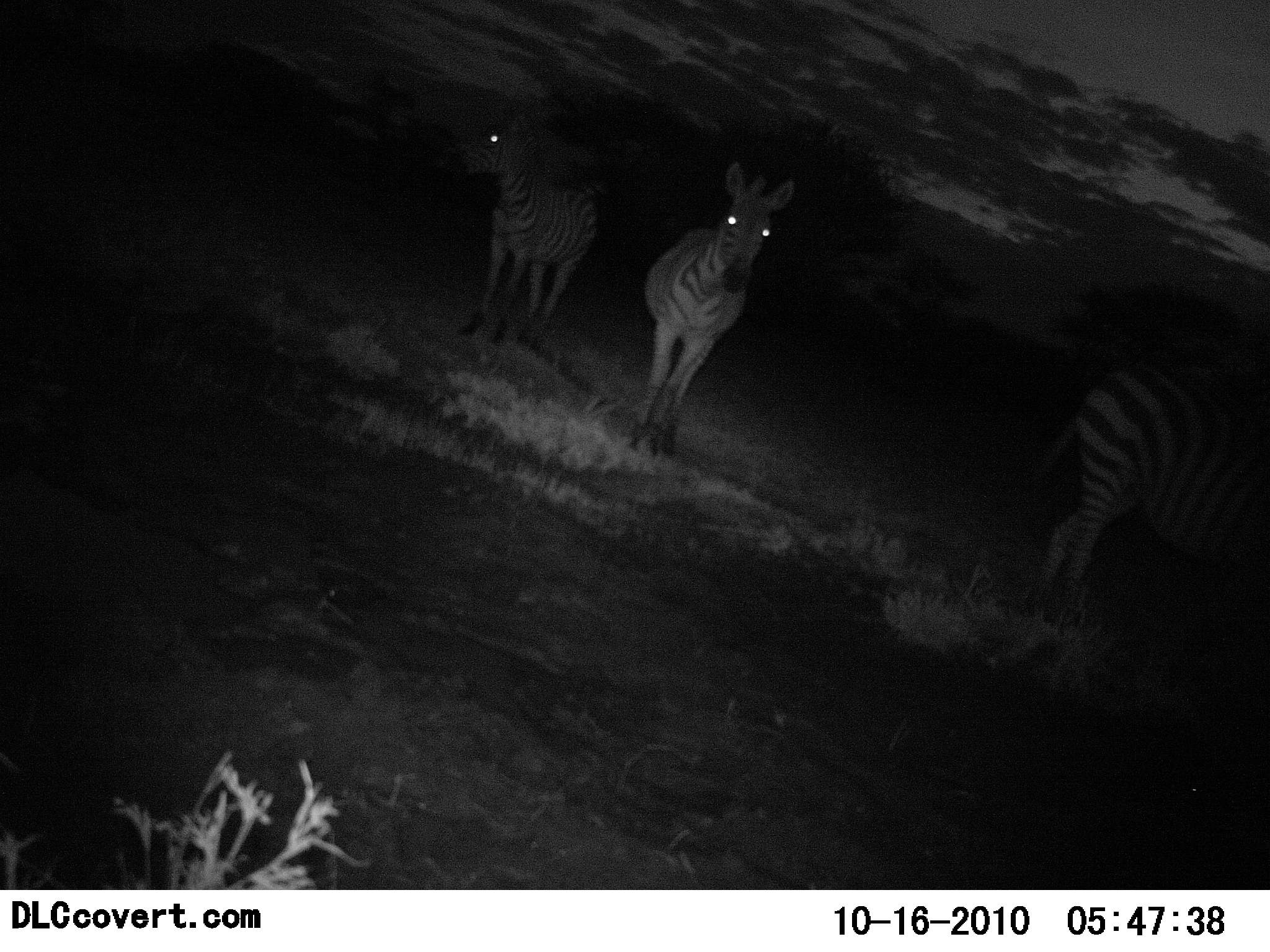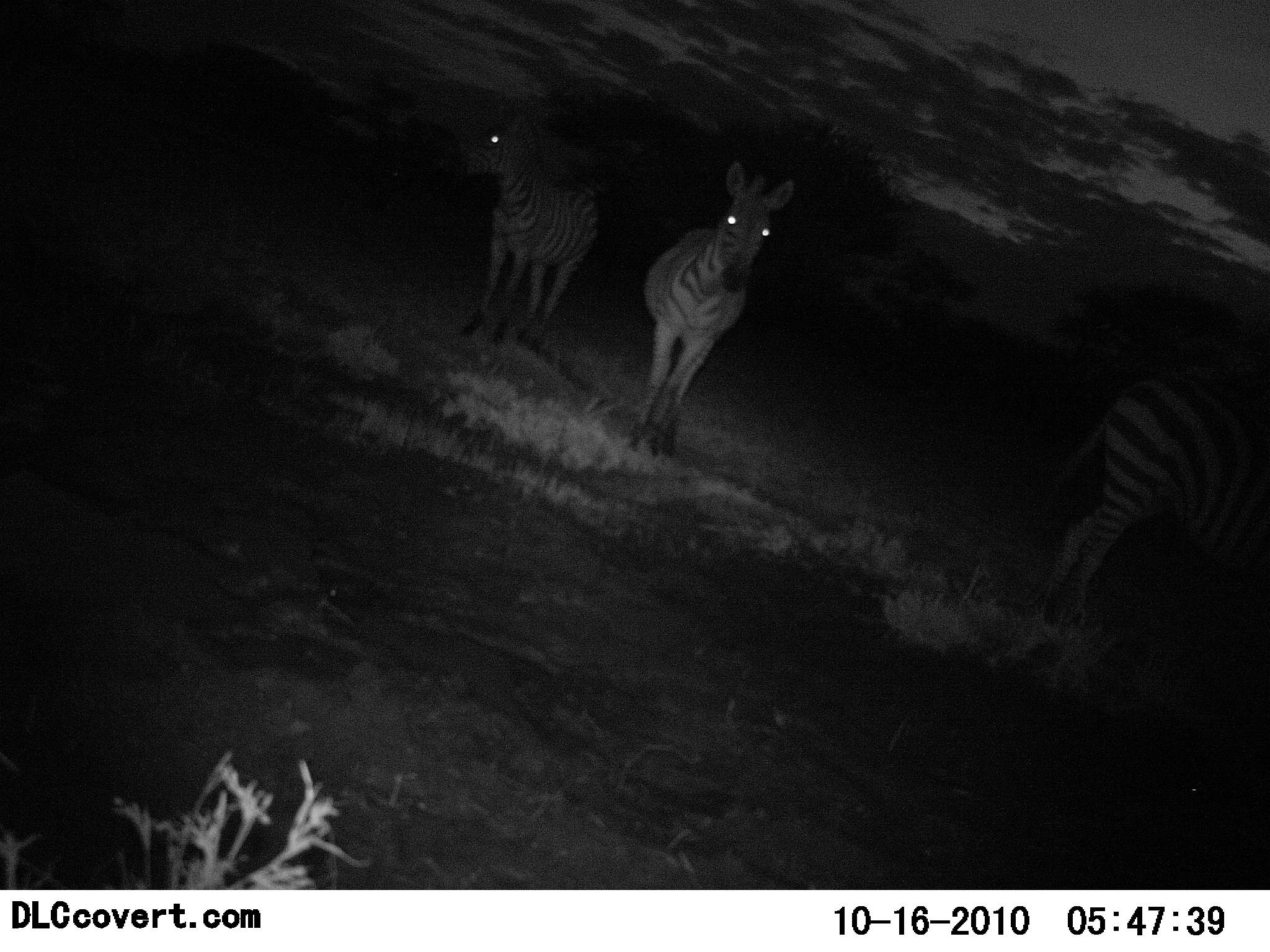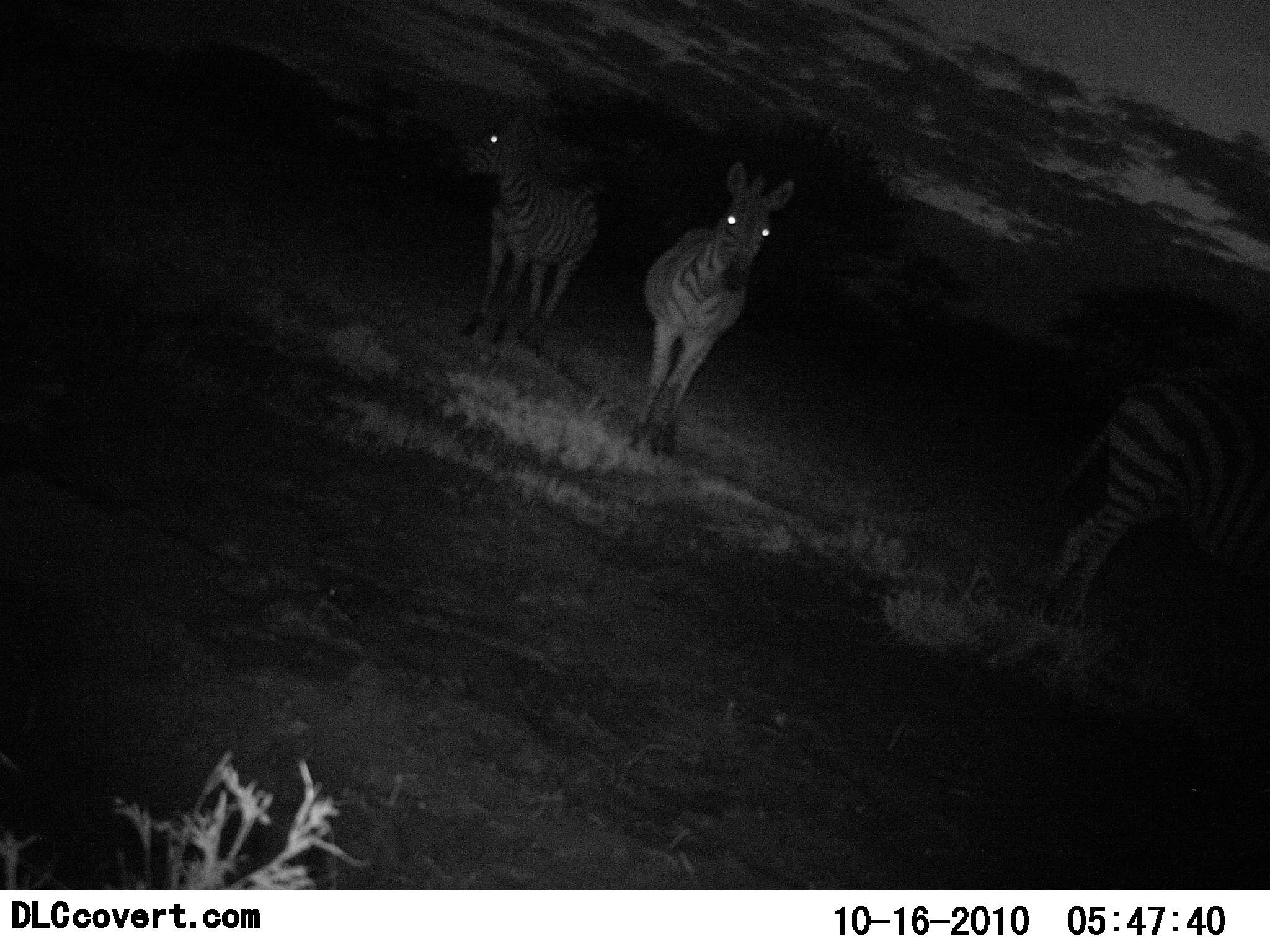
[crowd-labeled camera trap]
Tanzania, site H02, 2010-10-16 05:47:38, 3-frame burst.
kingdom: Animalia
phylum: Chordata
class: Mammalia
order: Perissodactyla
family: Equidae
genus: Equus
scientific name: Equus quagga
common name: plains zebra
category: zebra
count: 3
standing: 100%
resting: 0%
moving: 25%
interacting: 0%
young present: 0%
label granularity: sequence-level